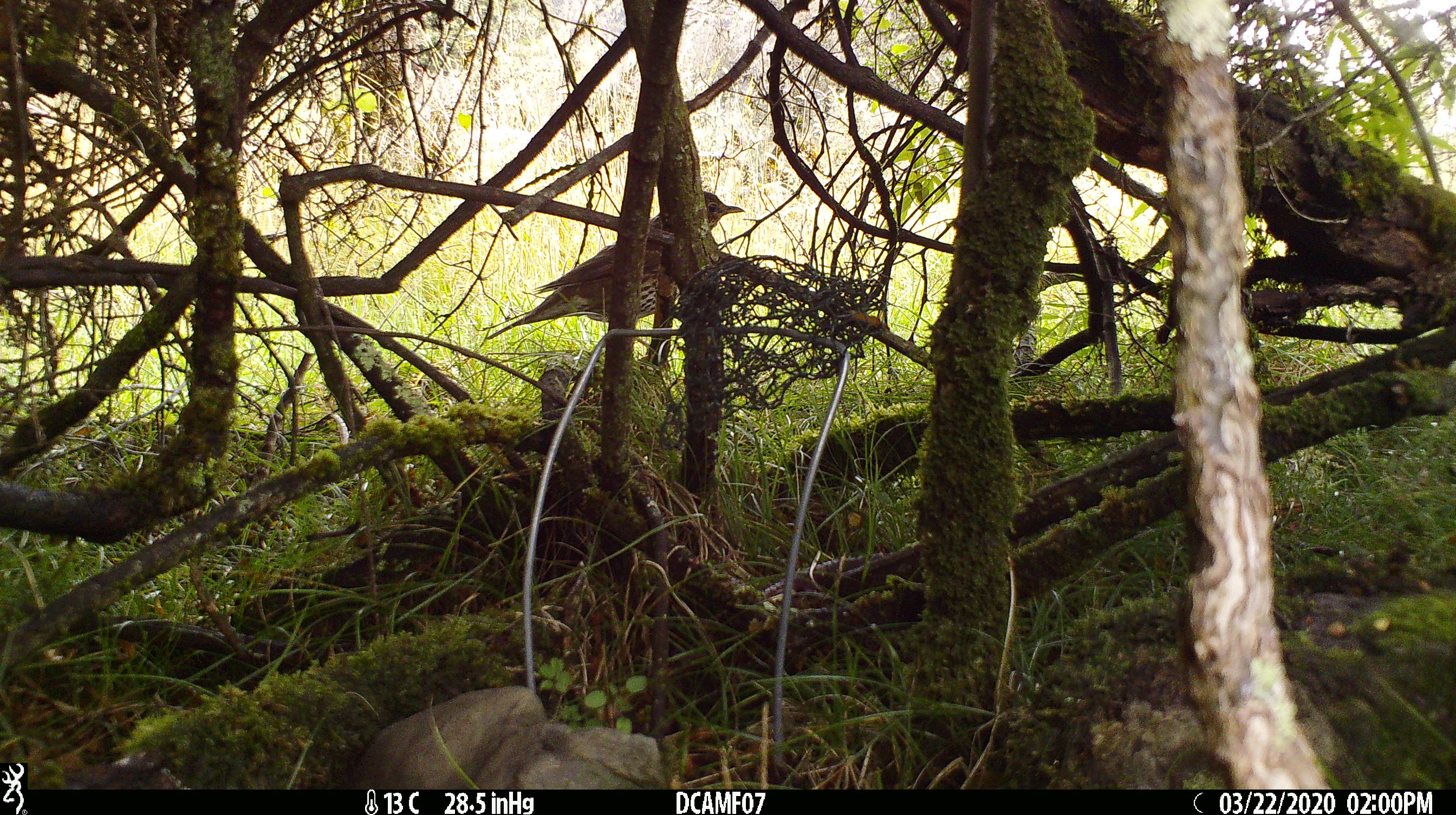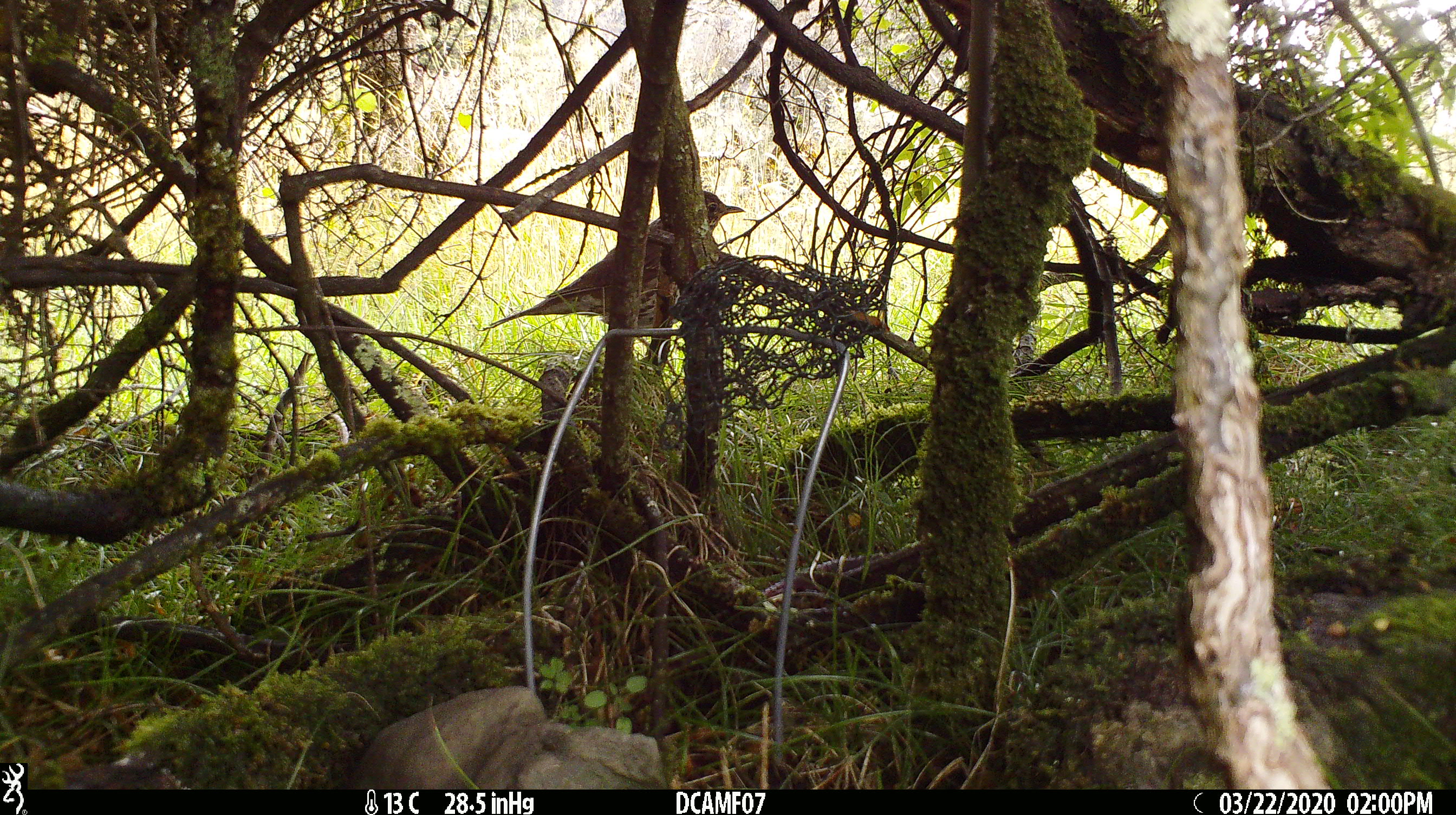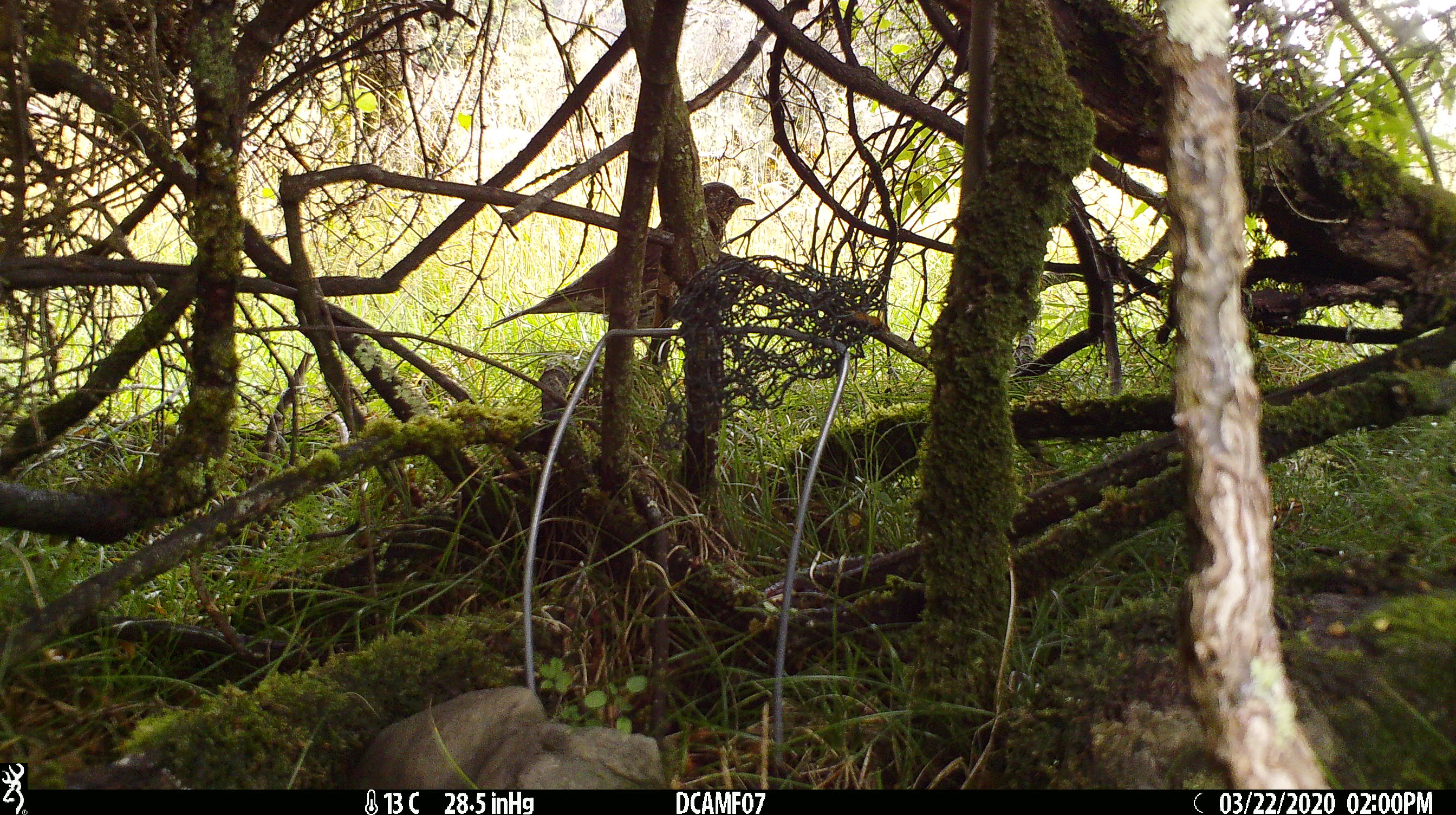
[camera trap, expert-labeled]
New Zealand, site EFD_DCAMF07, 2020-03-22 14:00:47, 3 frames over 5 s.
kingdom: Animalia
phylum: Chordata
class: Aves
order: Passeriformes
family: Turdidae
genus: Turdus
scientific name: Turdus philomelos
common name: song thrush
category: thrush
Thrush (song thrush) (Turdus philomelos).